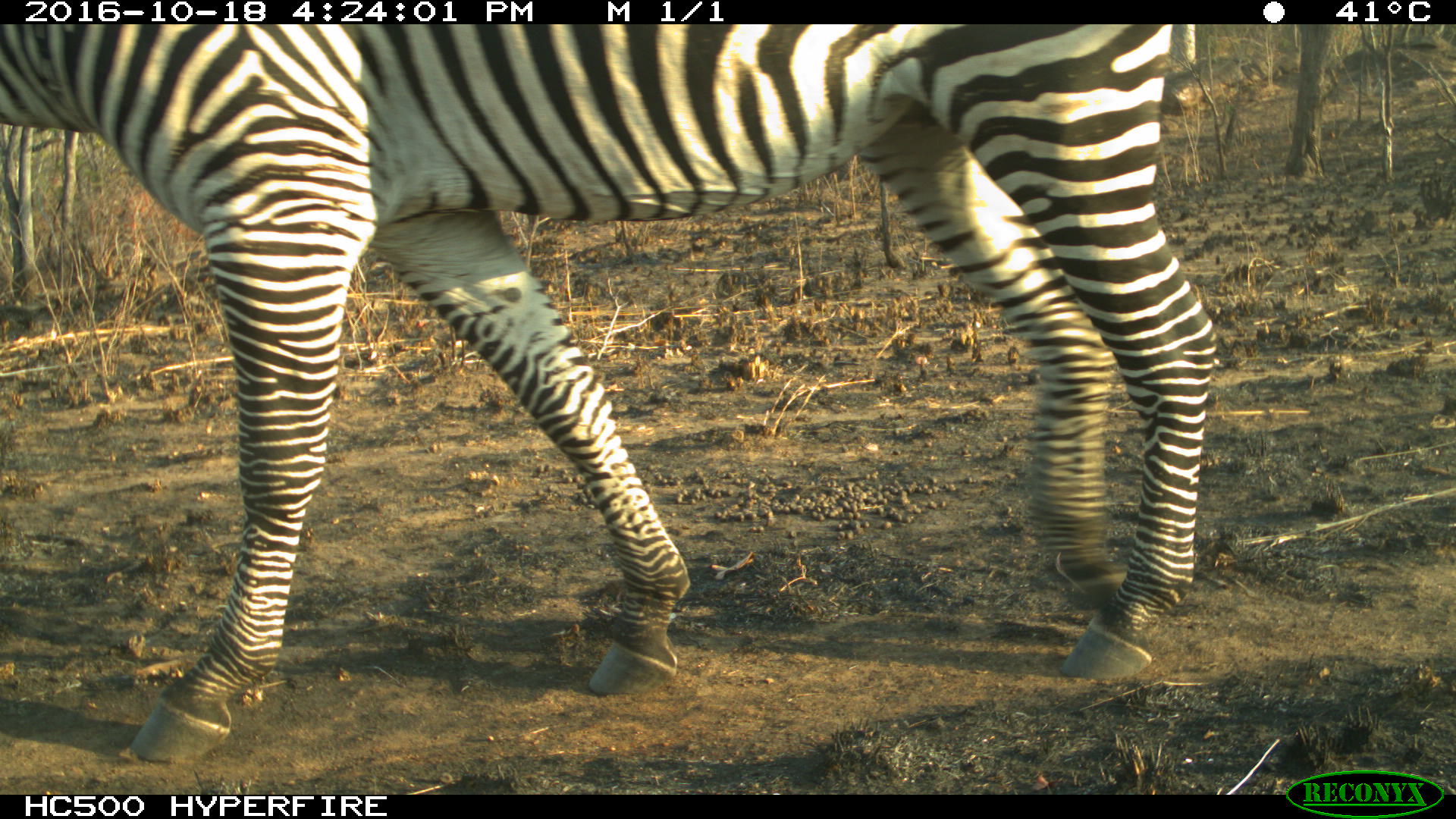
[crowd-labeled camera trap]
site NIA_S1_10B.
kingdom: Animalia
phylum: Chordata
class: Mammalia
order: Perissodactyla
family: Equidae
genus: Equus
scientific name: Equus quagga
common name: plains zebra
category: zebraplains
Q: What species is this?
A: Zebraplains (plains zebra) (Equus quagga).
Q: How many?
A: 1.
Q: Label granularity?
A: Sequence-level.